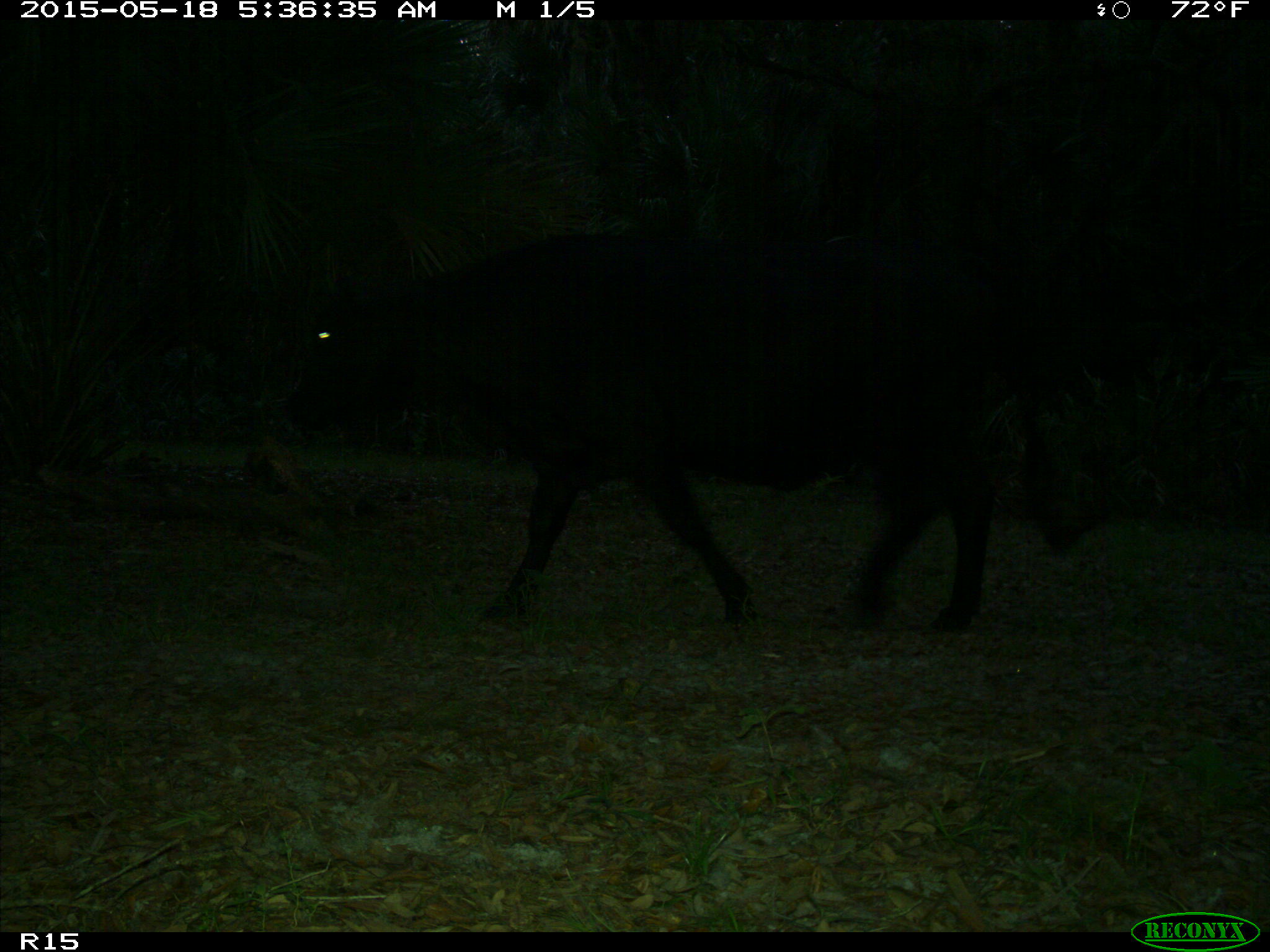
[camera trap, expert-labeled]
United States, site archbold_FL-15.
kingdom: Animalia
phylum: Chordata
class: Mammalia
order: Artiodactyla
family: Bovidae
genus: Bos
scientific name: Bos taurus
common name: domestic cow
Bos taurus (domestic cow).